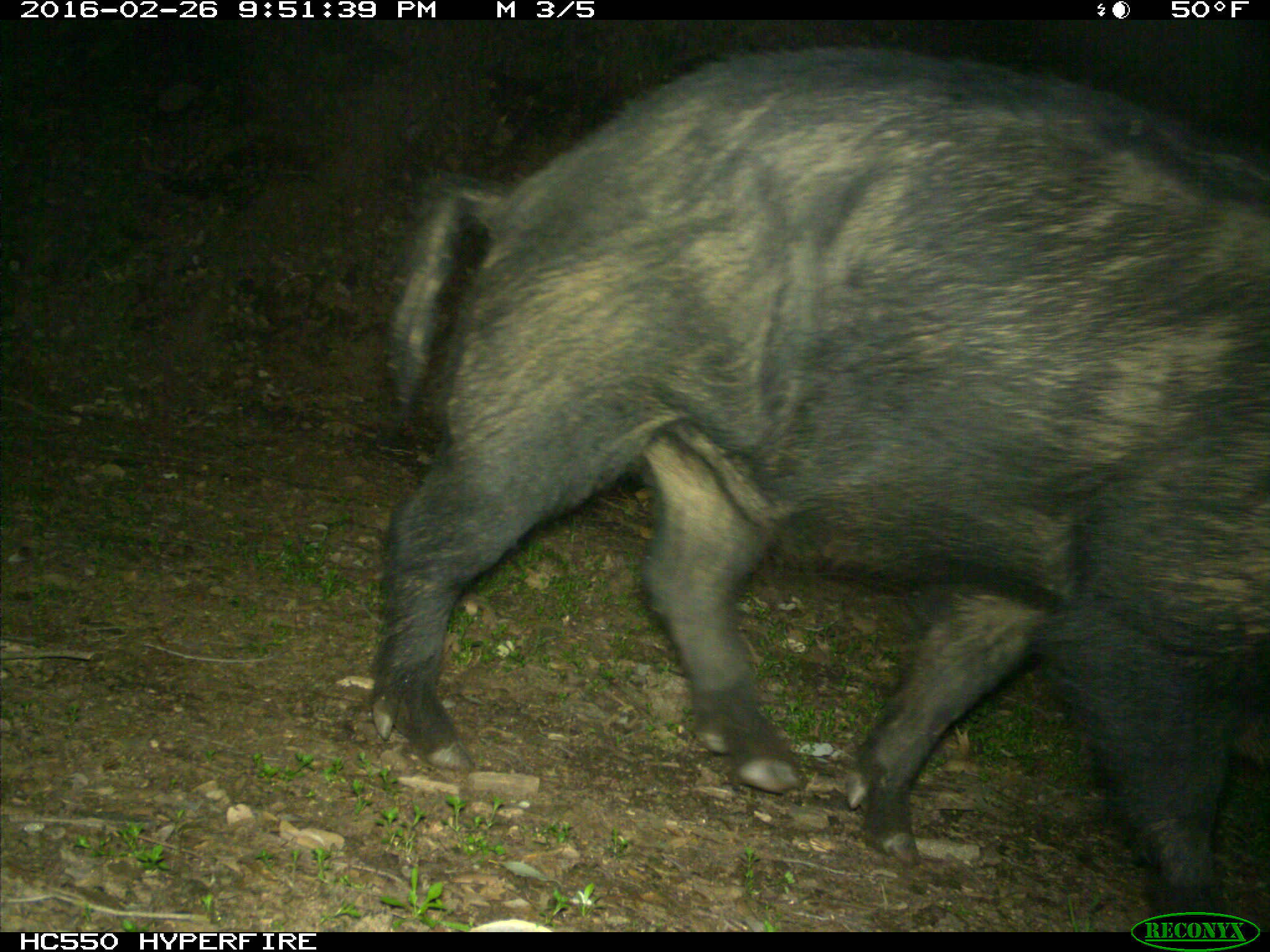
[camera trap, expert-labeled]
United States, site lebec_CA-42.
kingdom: Animalia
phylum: Chordata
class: Mammalia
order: Artiodactyla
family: Suidae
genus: Sus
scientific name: Sus scrofa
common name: wild boar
Sus scrofa (wild boar).